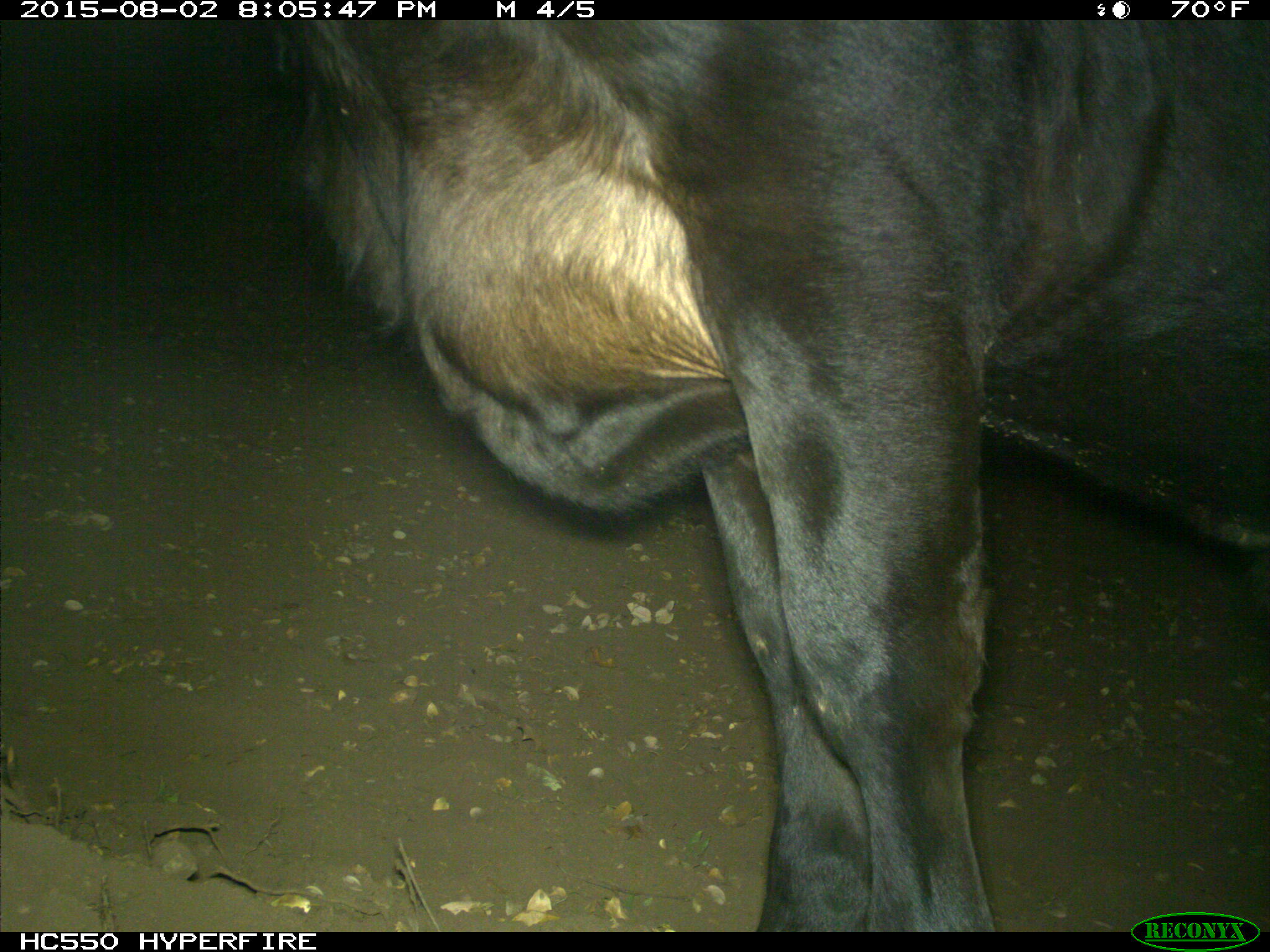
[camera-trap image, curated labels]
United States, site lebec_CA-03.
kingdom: Animalia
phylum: Chordata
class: Mammalia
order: Artiodactyla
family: Bovidae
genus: Bos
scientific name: Bos taurus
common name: domestic cow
Bos taurus (domestic cow).